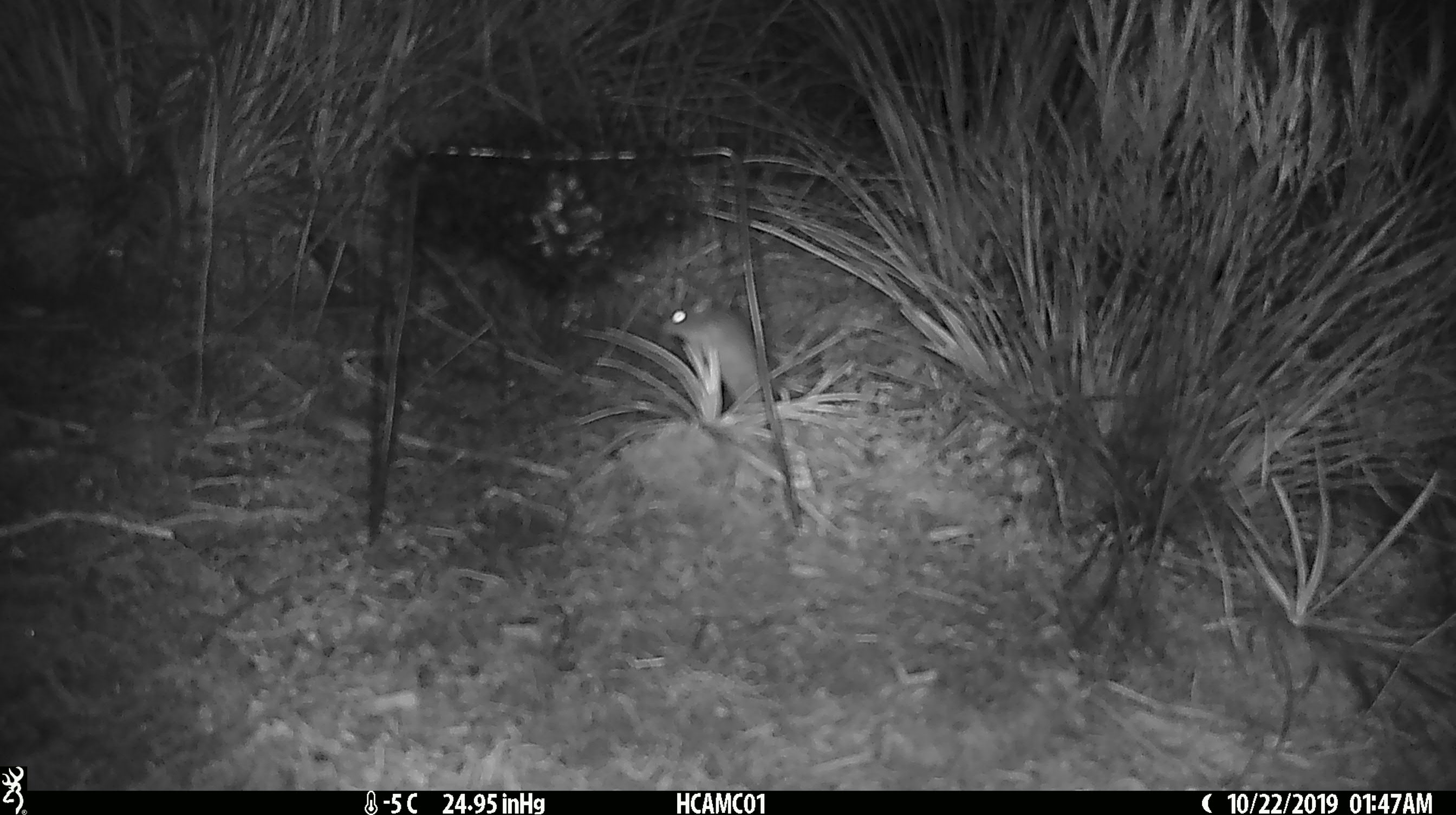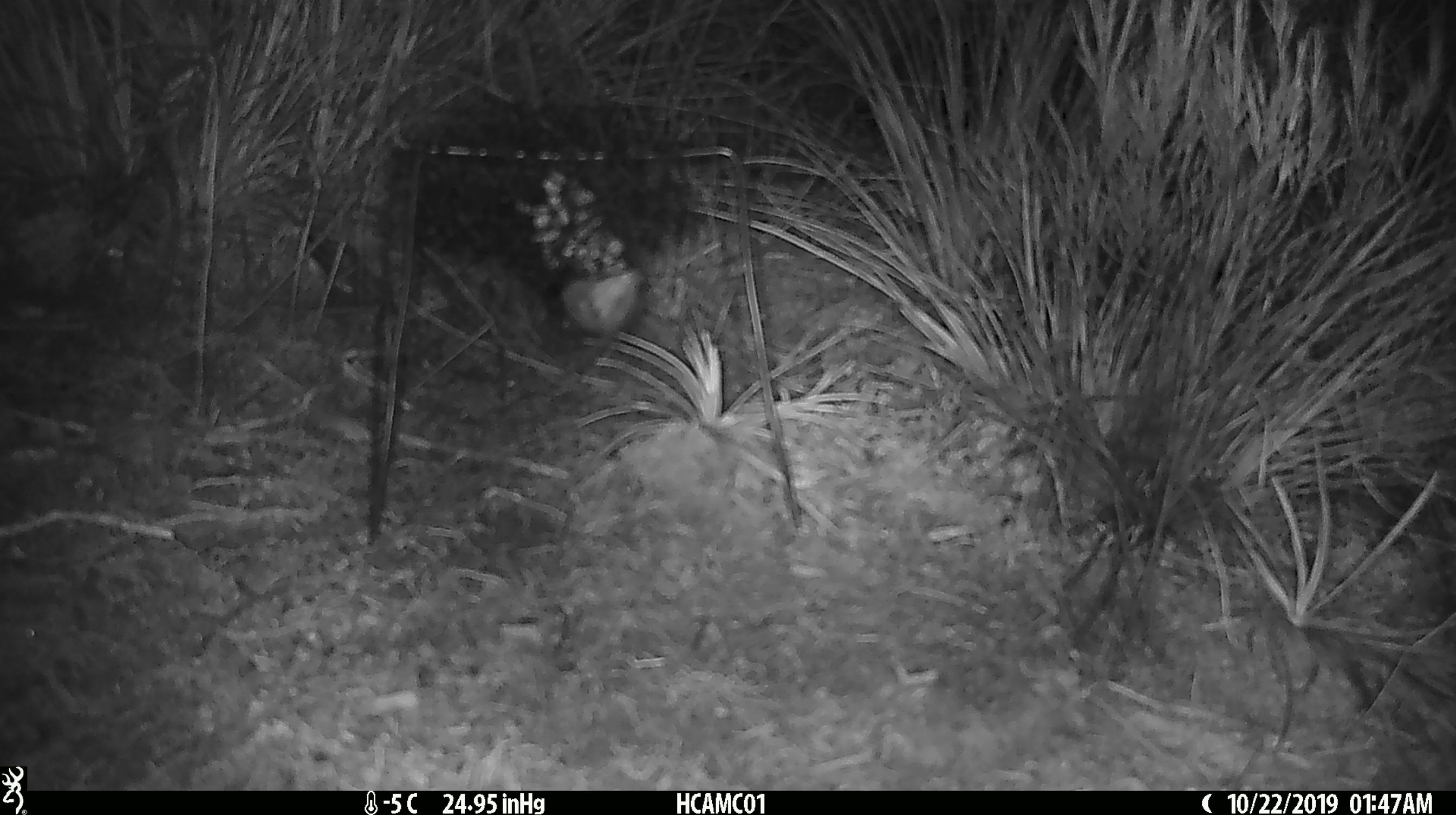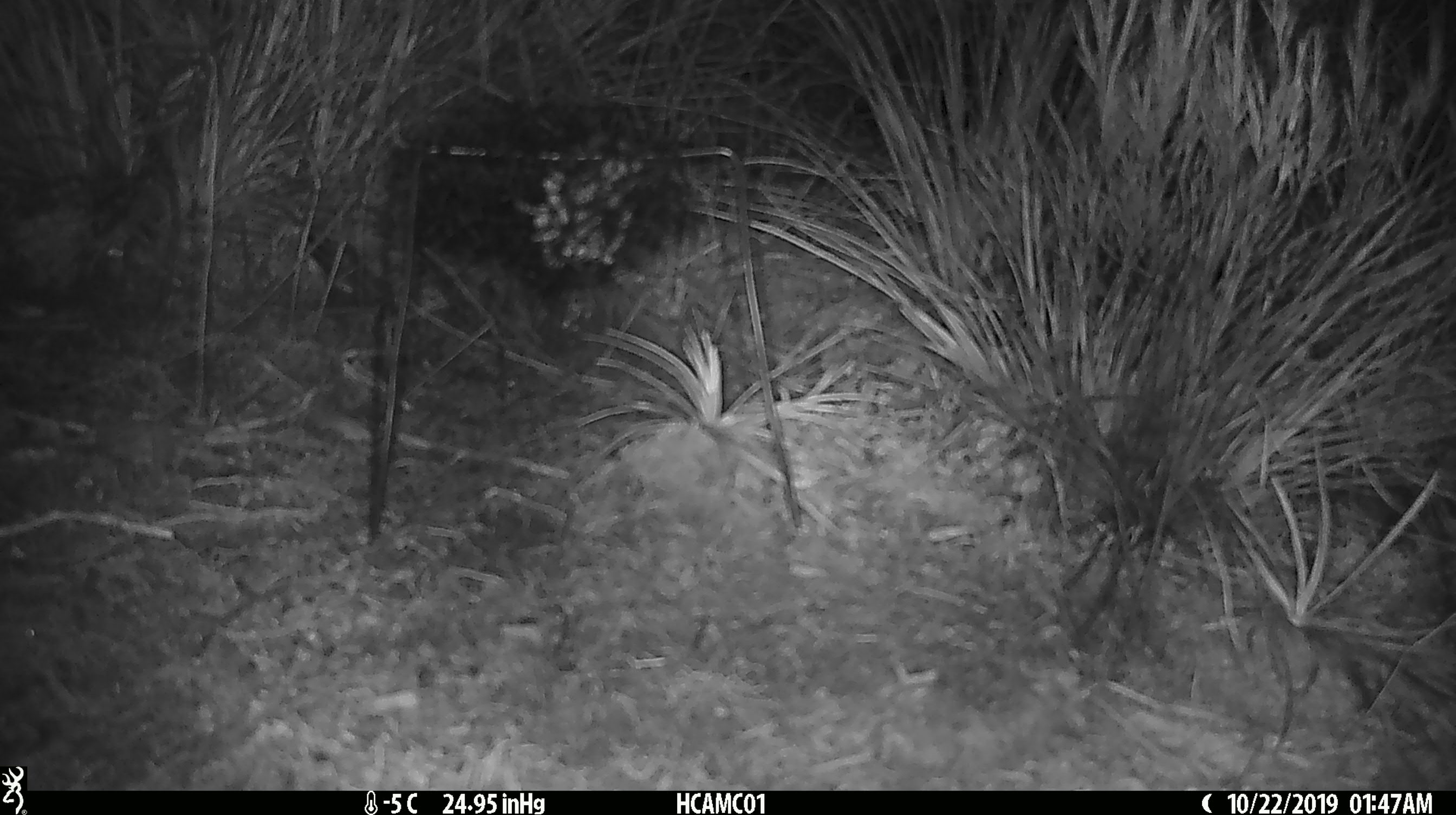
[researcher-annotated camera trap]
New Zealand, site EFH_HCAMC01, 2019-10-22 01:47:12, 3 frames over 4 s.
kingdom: Animalia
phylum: Chordata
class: Mammalia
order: Rodentia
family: Muridae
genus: Mus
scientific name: Mus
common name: mouse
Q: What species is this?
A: Mouse (Mus).